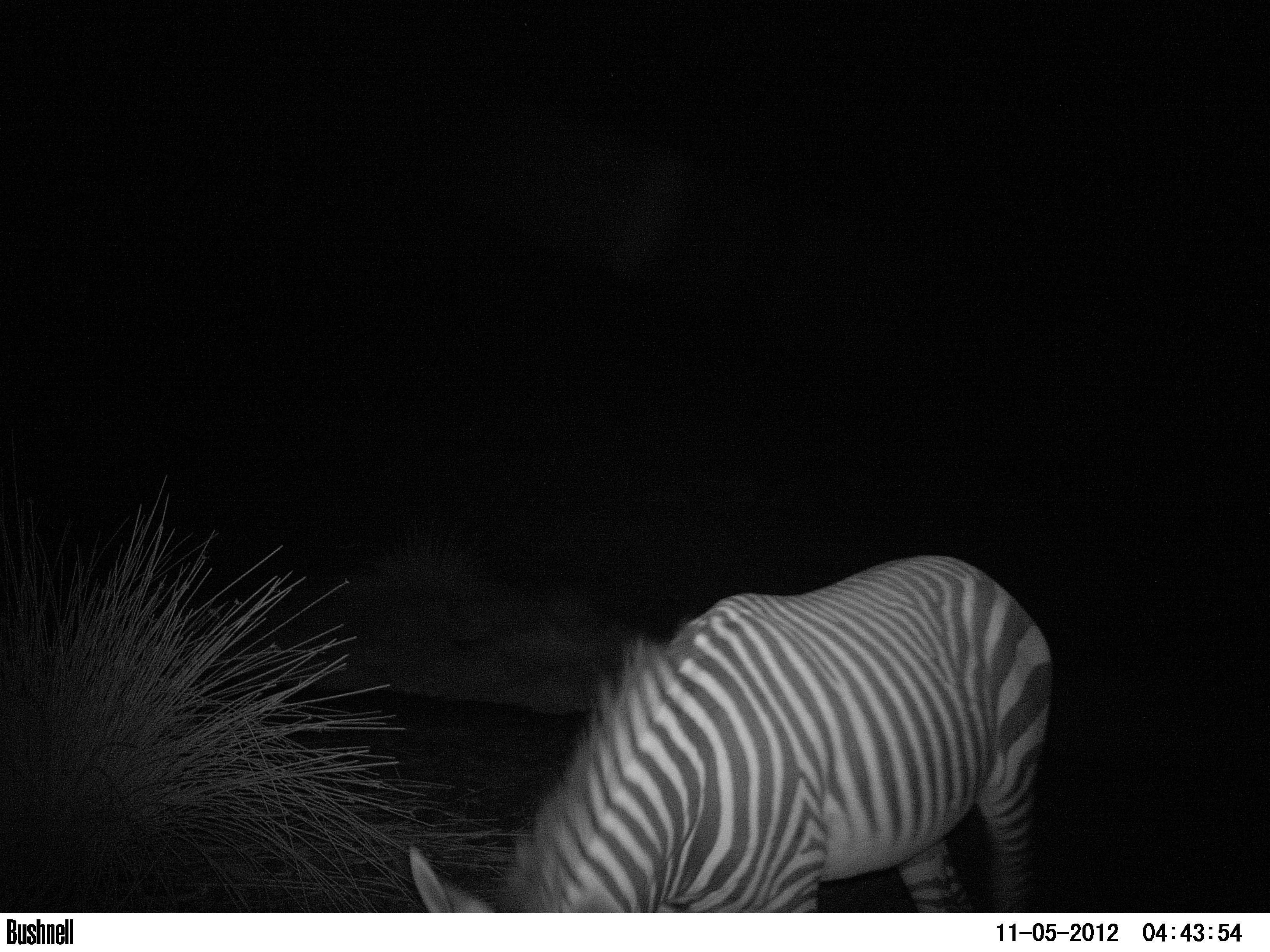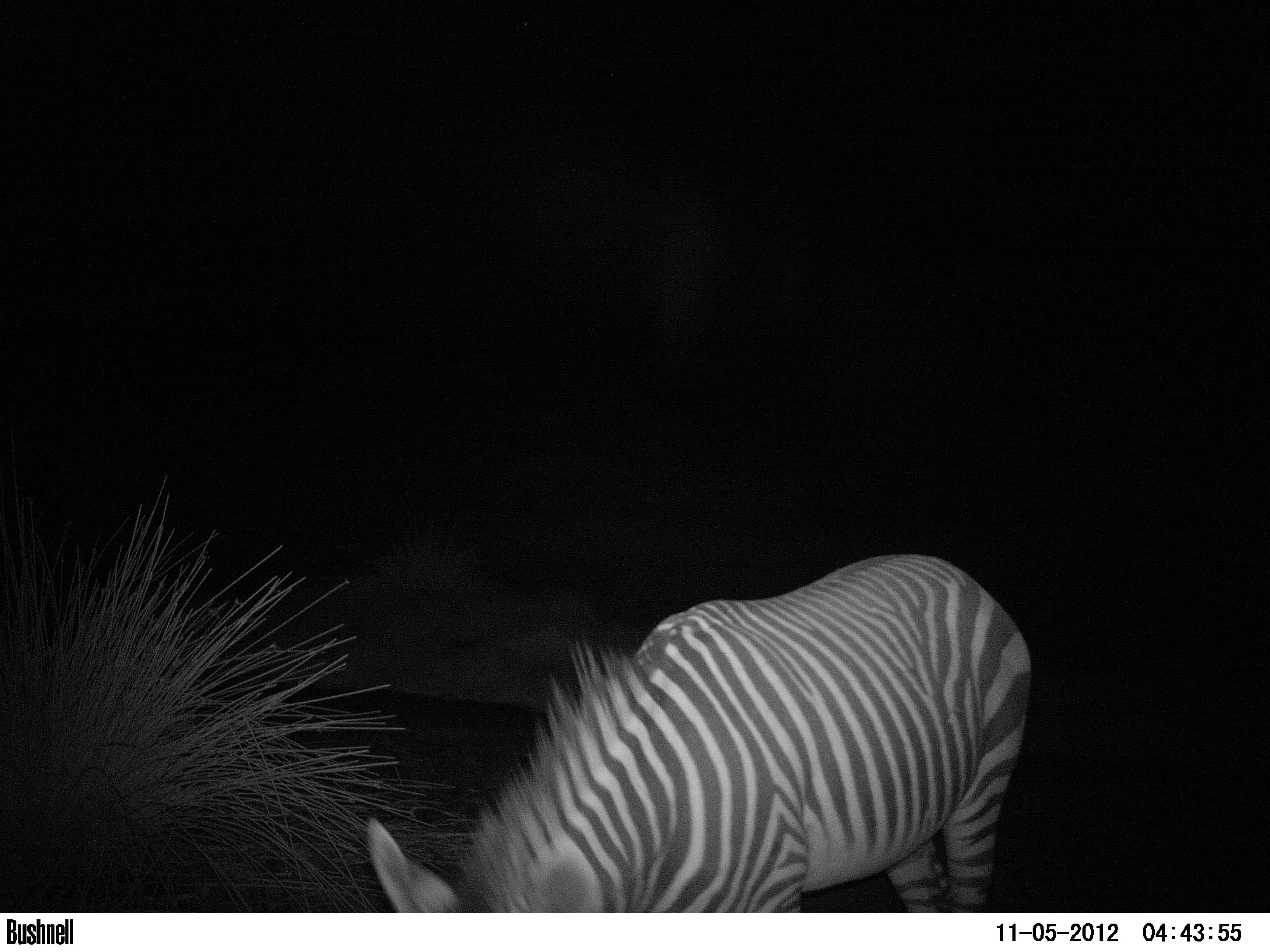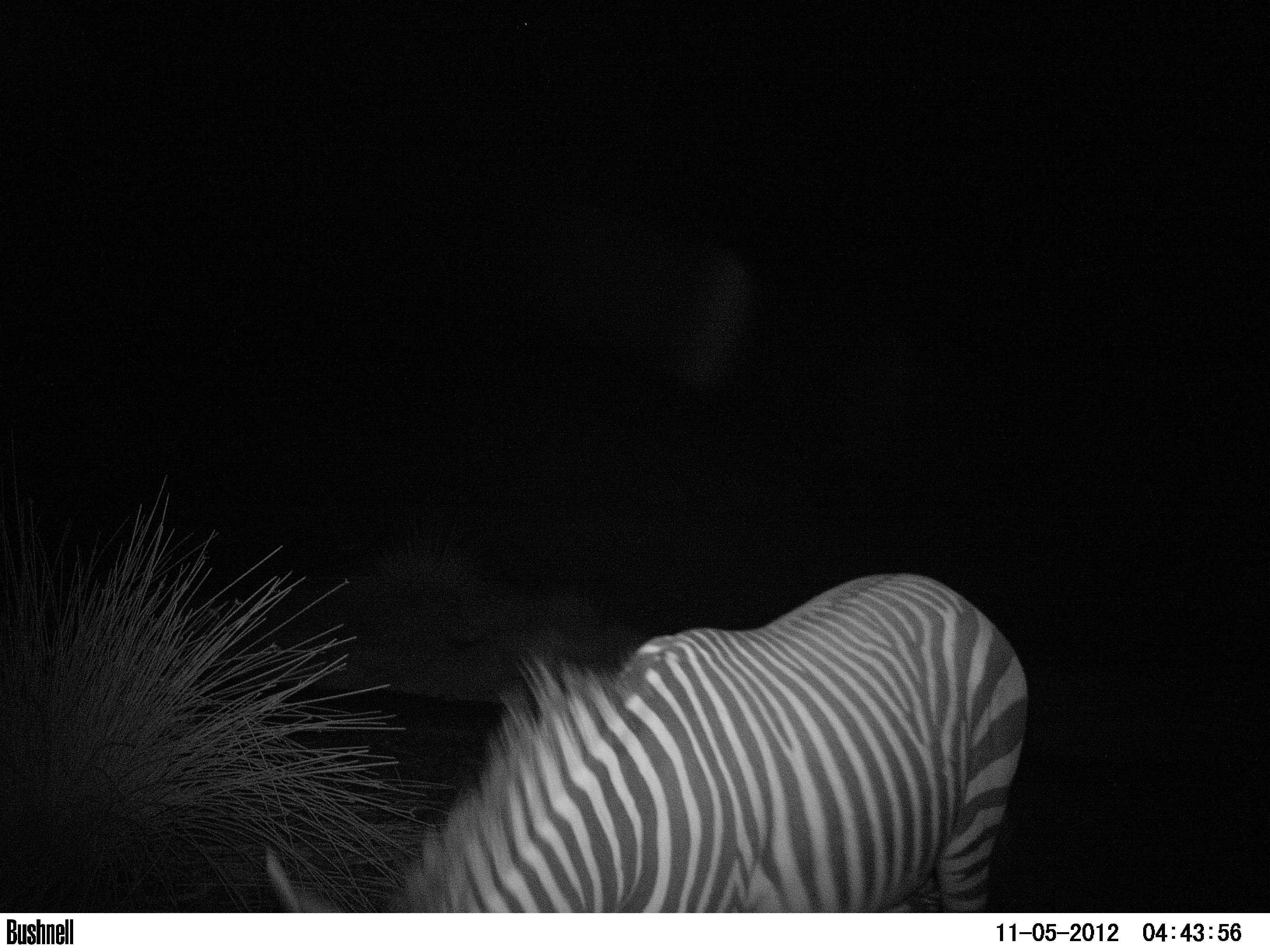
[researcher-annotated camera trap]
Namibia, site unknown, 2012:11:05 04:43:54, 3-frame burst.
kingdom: Animalia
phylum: Chordata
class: Mammalia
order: Perissodactyla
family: Equidae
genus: Equus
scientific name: Equus zebra hartmannae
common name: hartmann's mountain zebra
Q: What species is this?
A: Equus zebra hartmannae (hartmann's mountain zebra).